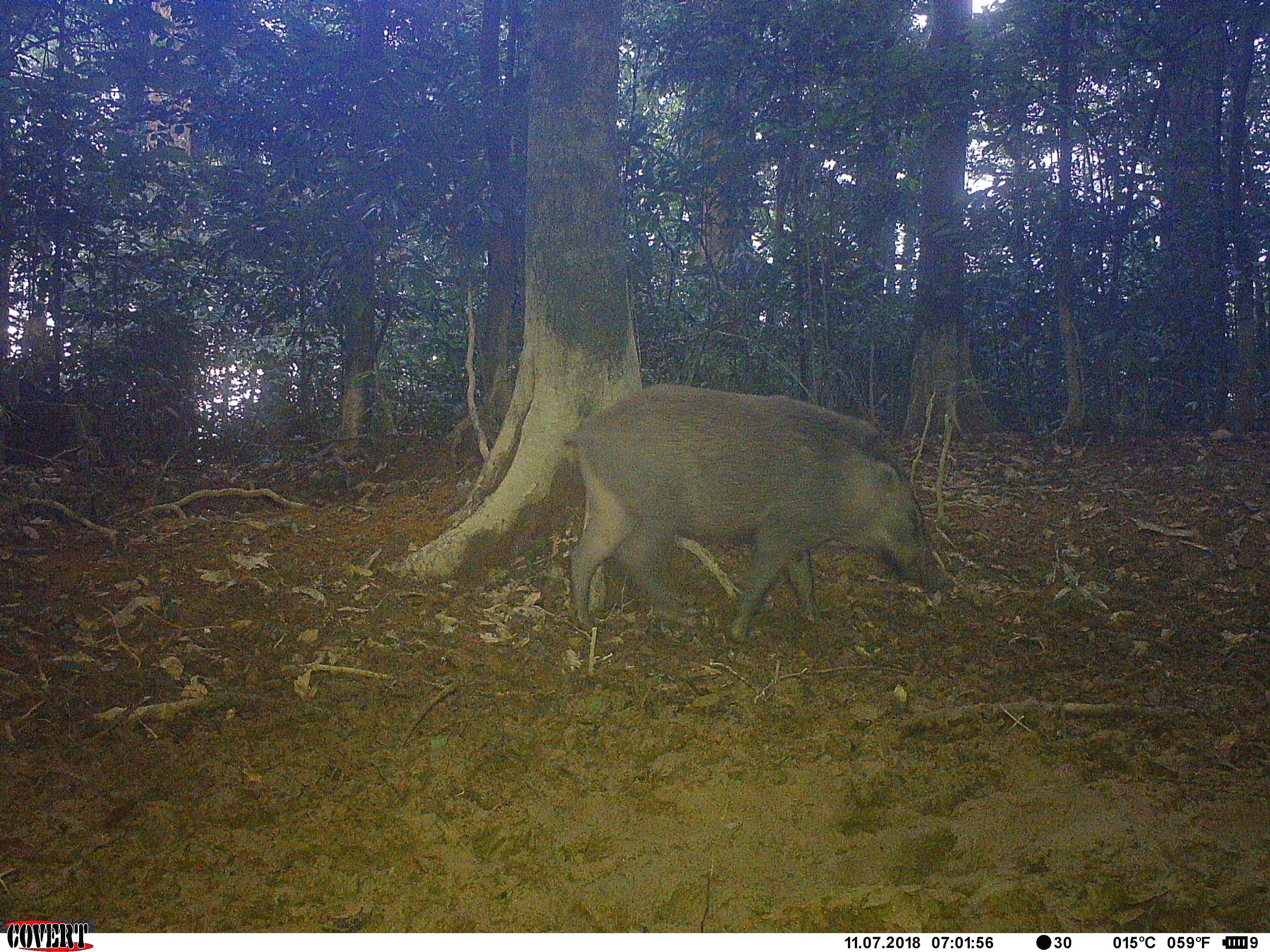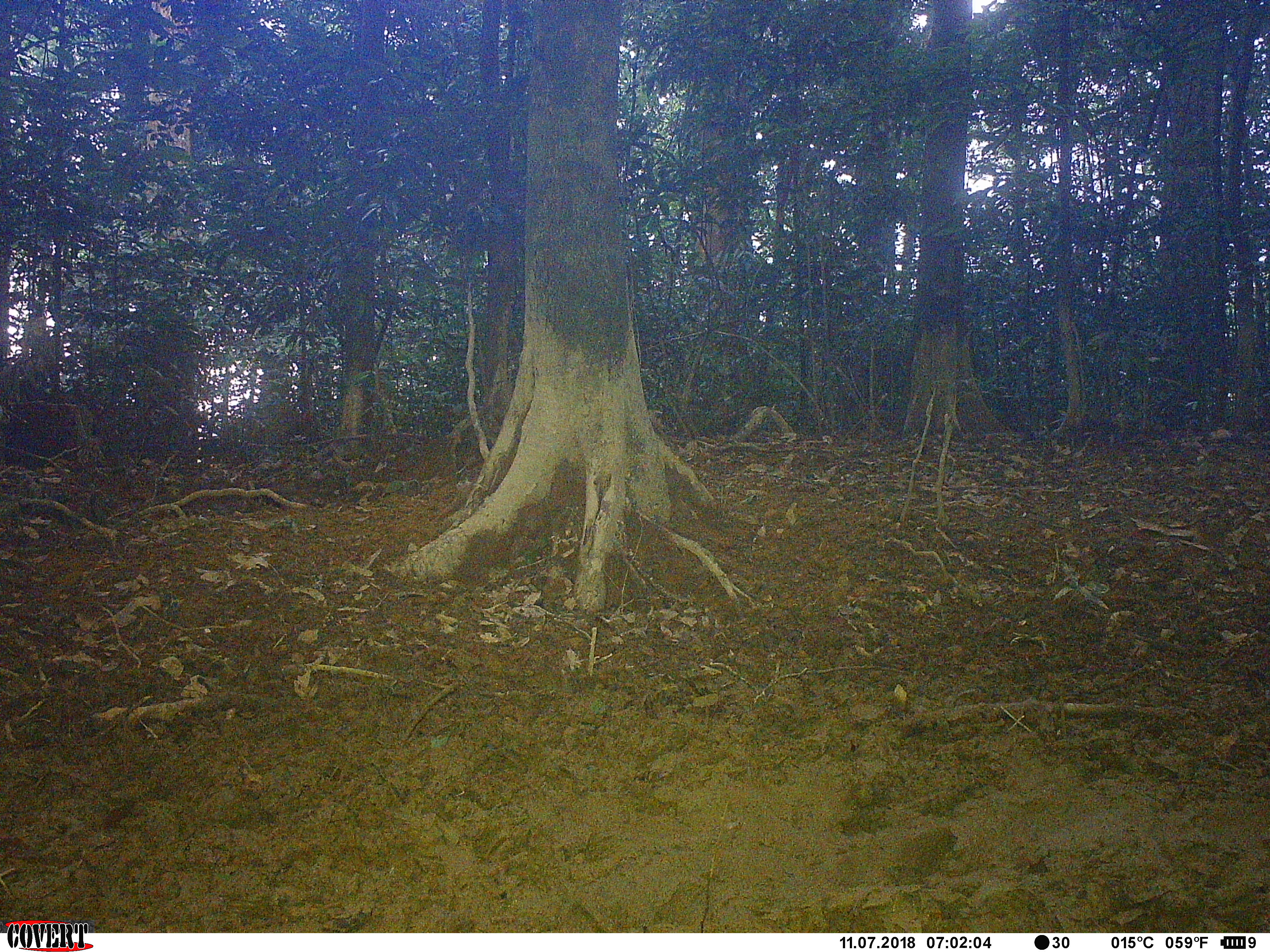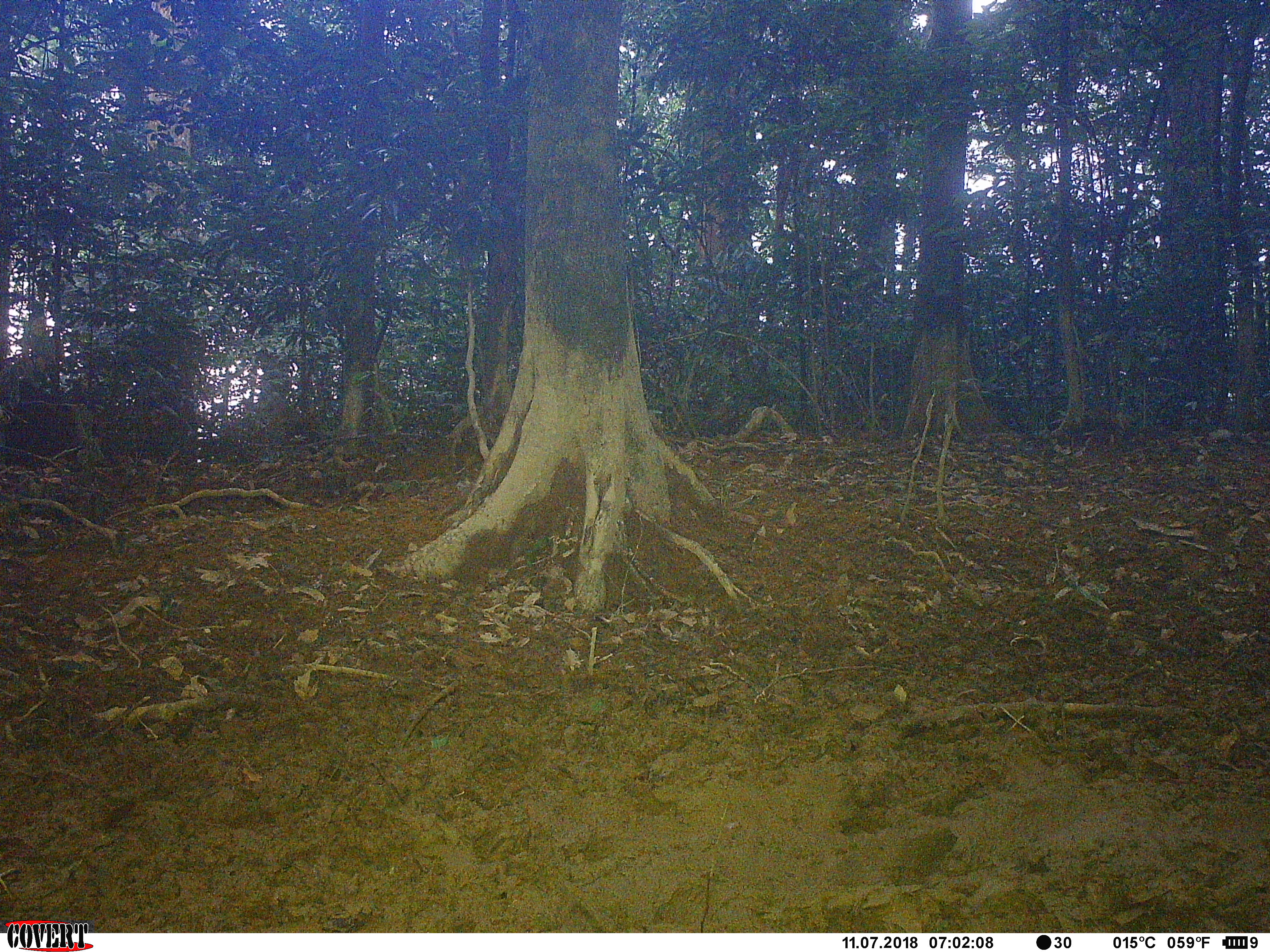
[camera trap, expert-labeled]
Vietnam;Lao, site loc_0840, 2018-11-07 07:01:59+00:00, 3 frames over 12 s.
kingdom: Animalia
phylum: Chordata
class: Mammalia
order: Artiodactyla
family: Suidae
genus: Sus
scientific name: Sus scrofa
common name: eurasian wild pig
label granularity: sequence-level